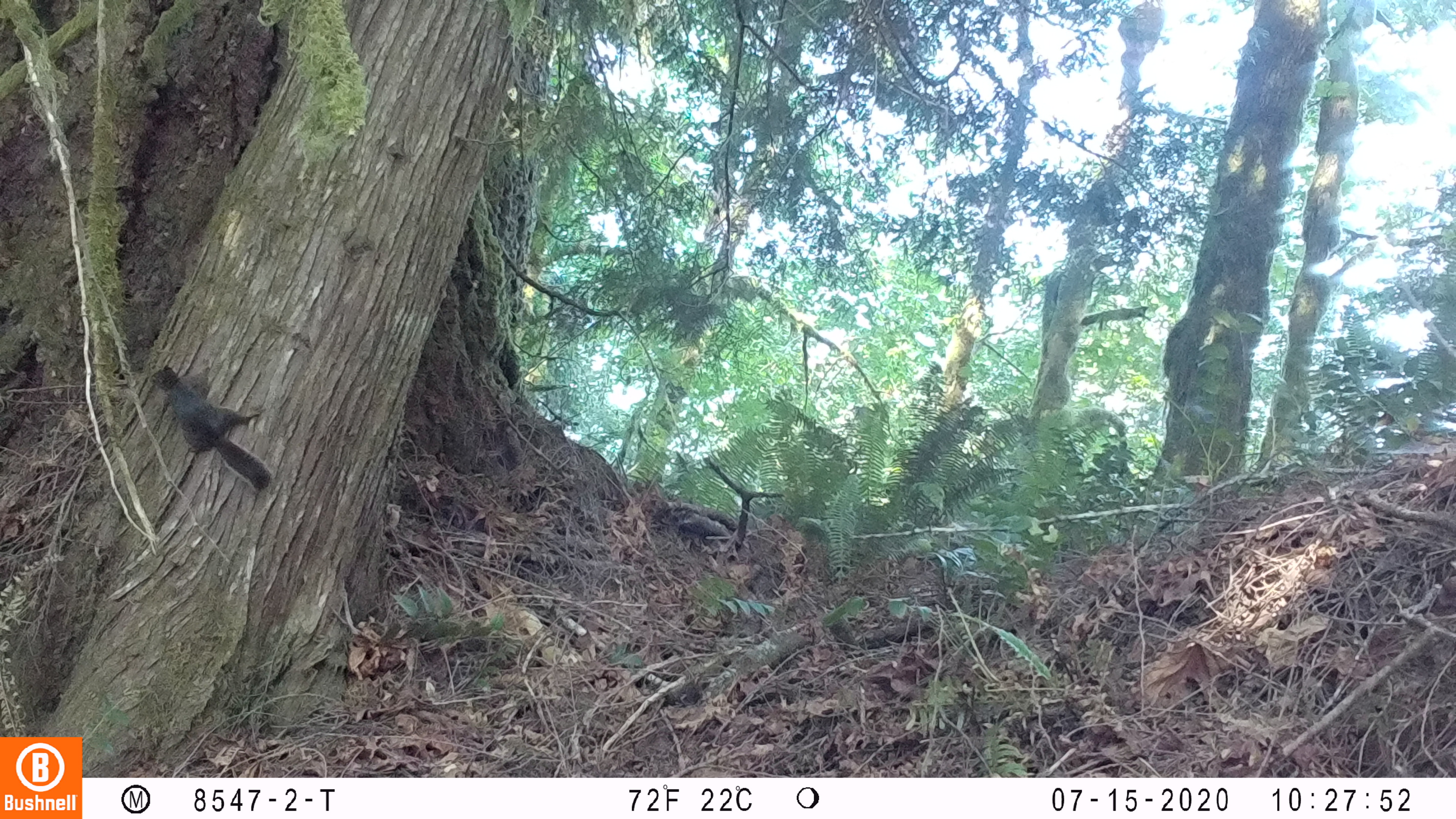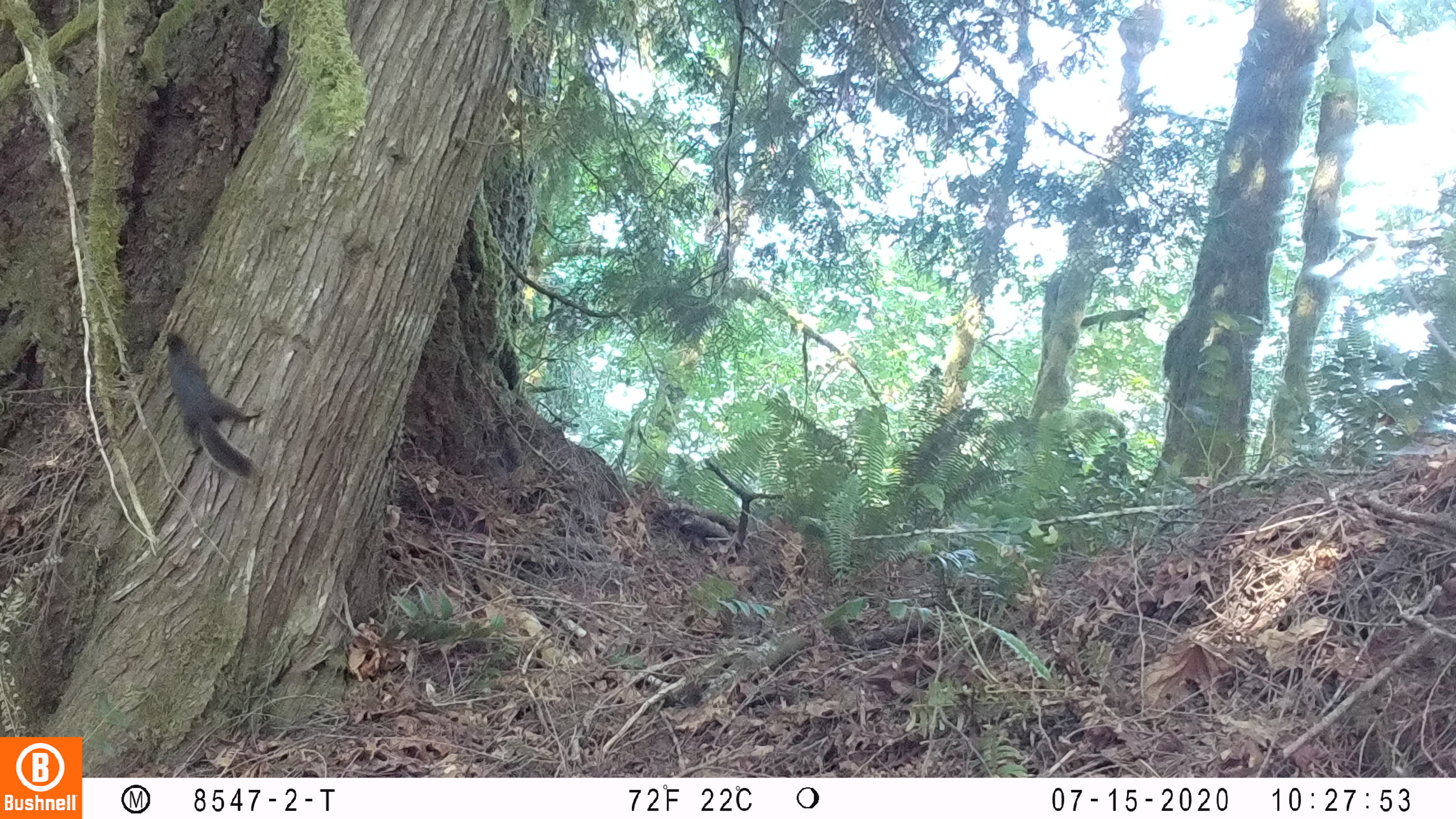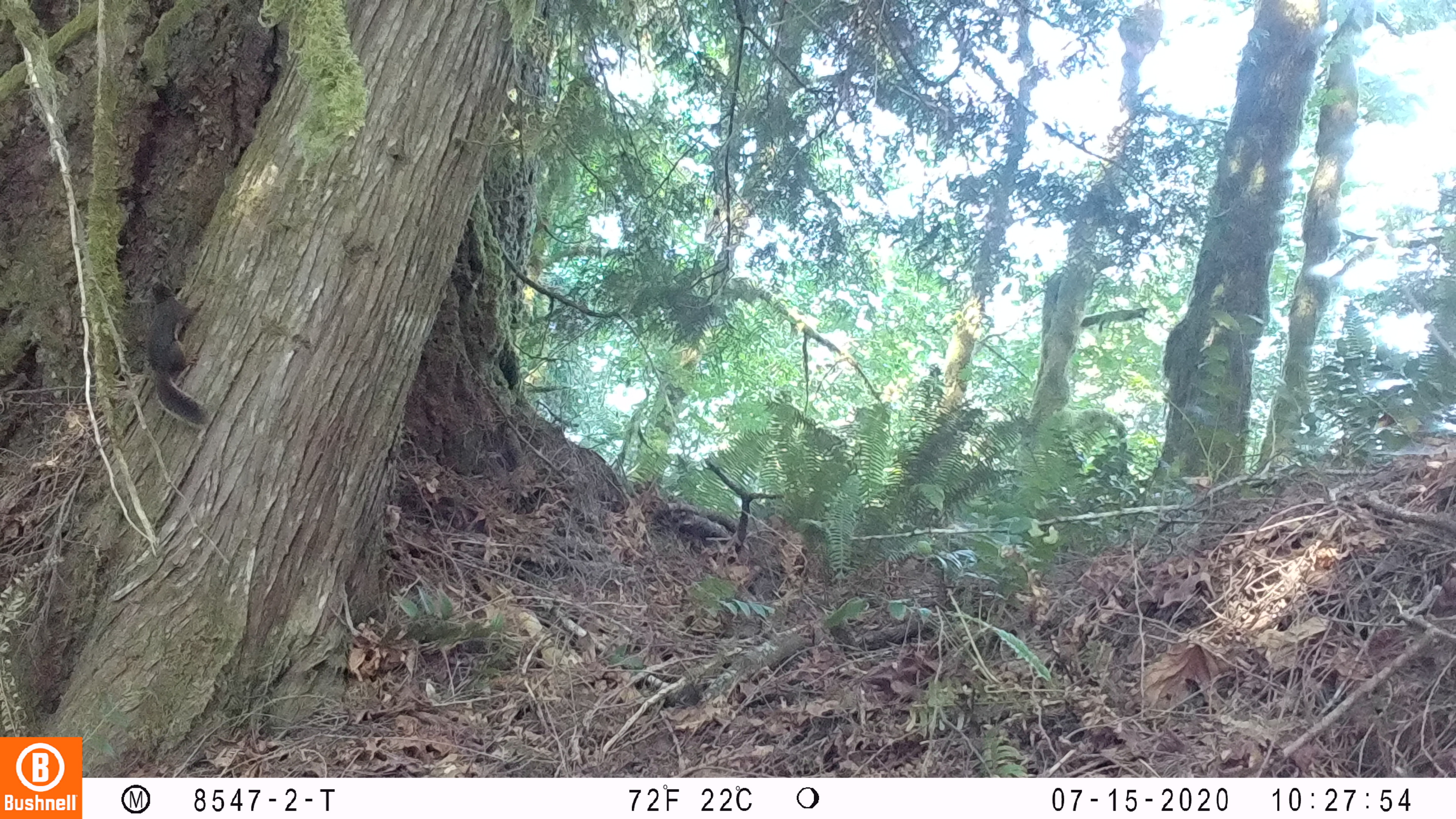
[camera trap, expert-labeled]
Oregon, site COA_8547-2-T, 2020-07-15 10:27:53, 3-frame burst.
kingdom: Animalia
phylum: Chordata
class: Mammalia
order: Rodentia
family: Sciuridae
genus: Tamiasciurus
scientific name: Tamiasciurus douglasii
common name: douglas squirrel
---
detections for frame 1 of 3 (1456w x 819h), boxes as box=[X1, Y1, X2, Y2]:
douglas squirrel: box=[150, 364, 277, 496]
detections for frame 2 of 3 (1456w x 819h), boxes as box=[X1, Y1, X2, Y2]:
douglas squirrel: box=[163, 326, 263, 480]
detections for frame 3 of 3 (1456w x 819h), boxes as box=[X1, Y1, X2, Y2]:
douglas squirrel: box=[140, 279, 212, 430]